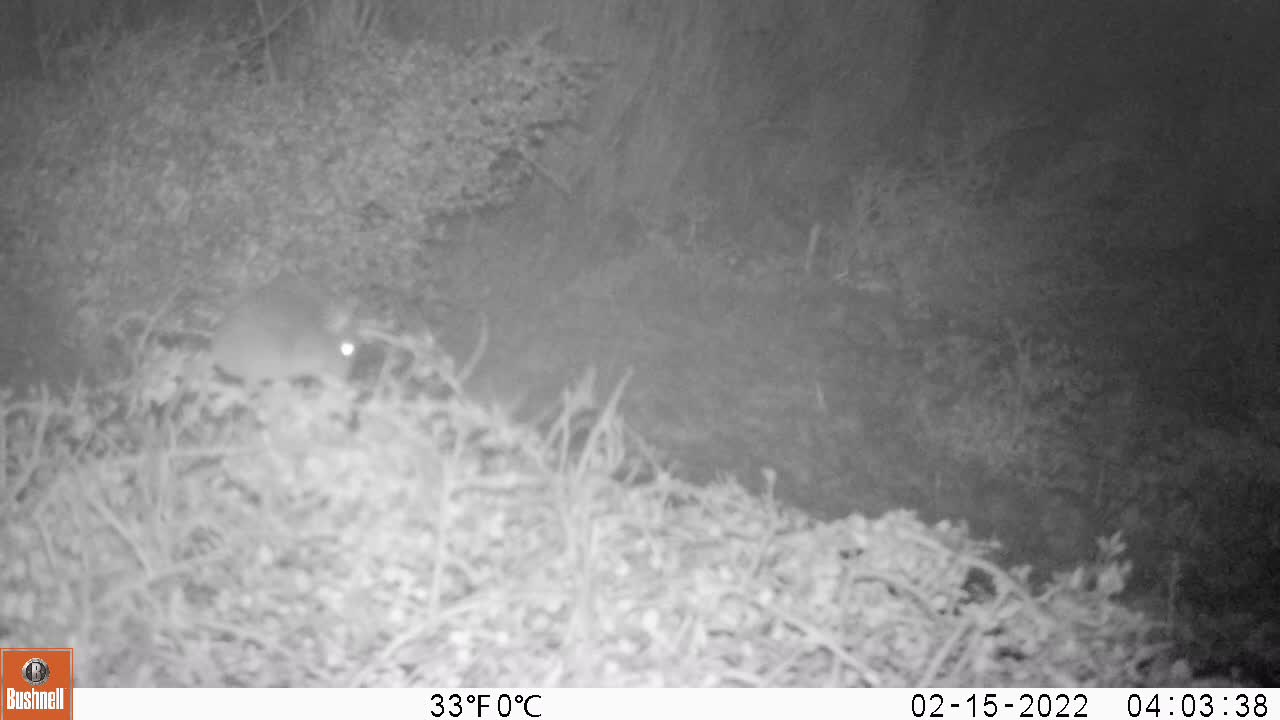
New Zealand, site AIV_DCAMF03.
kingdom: Animalia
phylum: Chordata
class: Mammalia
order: Rodentia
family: Muridae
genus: Mus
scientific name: Mus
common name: mouse